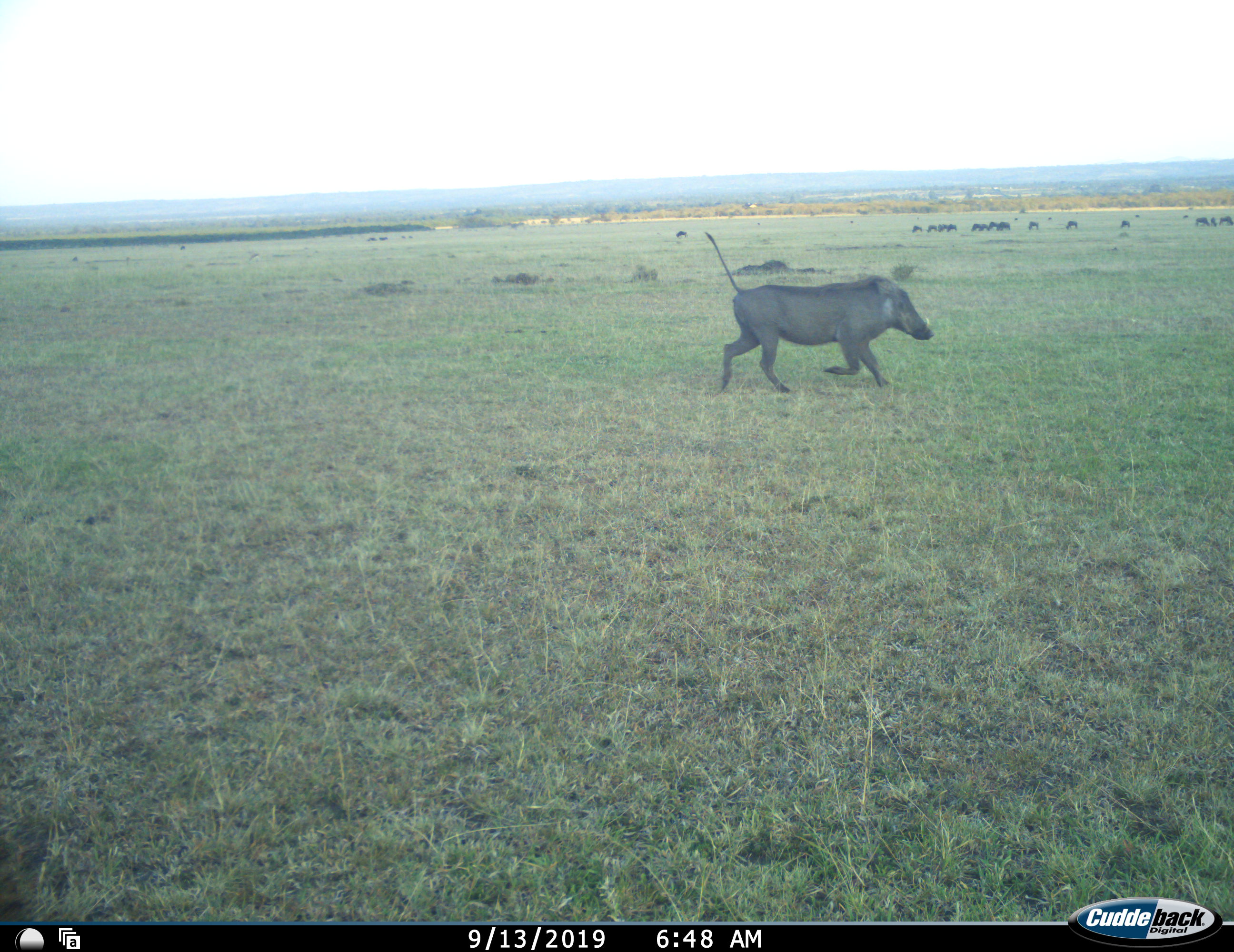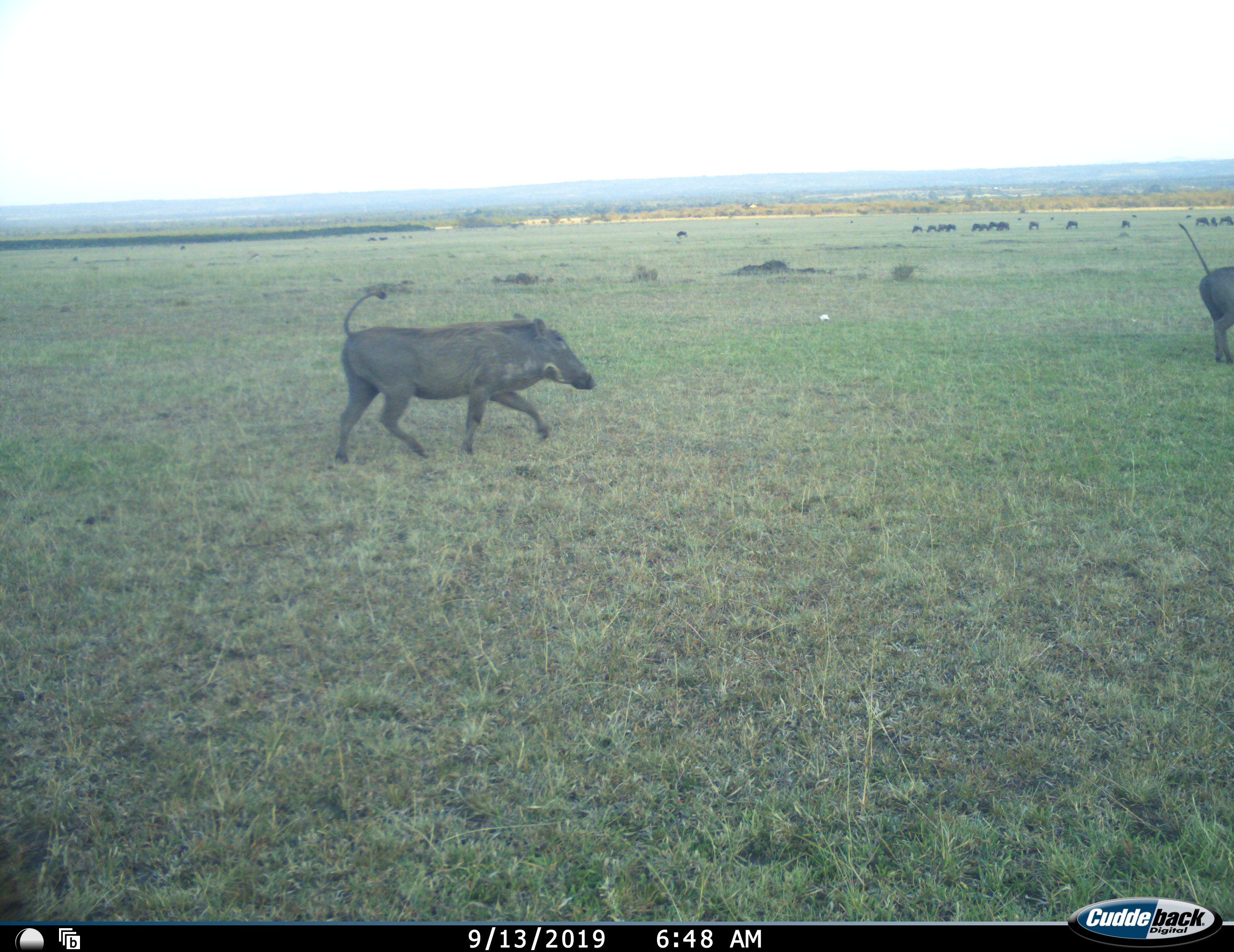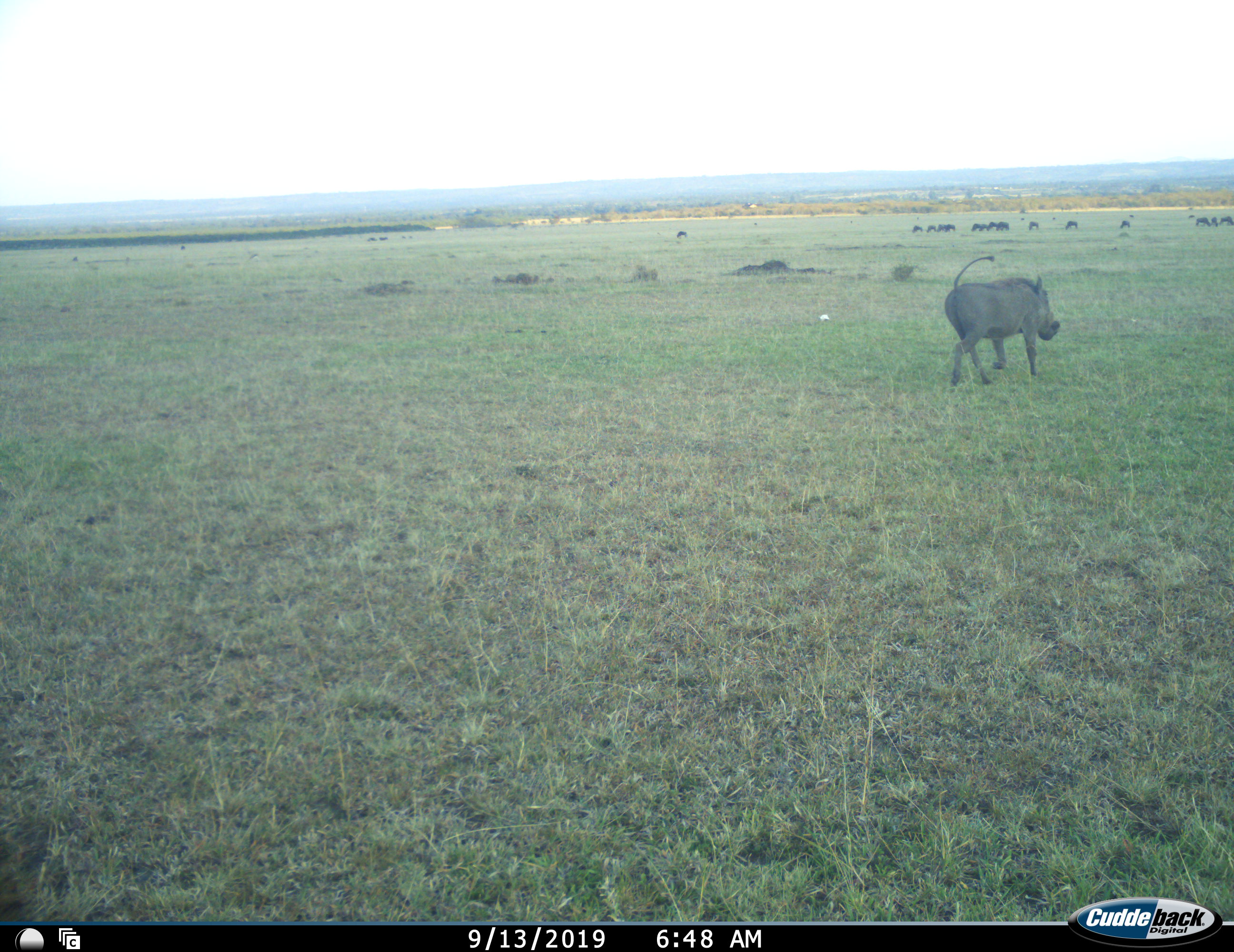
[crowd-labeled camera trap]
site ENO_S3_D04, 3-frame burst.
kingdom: Animalia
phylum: Chordata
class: Mammalia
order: Artiodactyla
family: Suidae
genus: Phacochoerus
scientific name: Phacochoerus africanus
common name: warthog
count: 2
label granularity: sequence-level